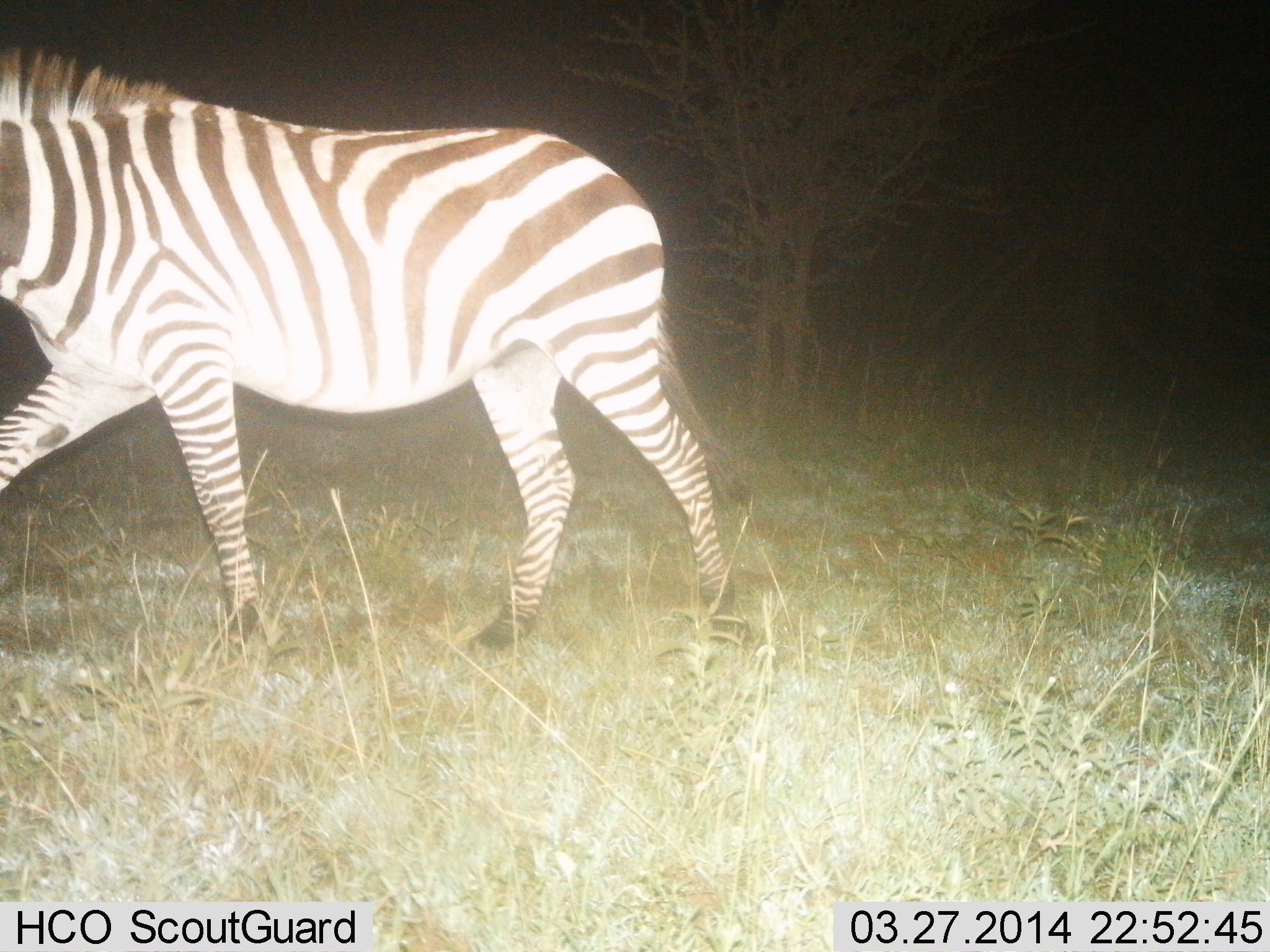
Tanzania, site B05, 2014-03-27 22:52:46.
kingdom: Animalia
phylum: Chordata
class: Mammalia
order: Perissodactyla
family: Equidae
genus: Equus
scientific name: Equus quagga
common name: plains zebra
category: zebra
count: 1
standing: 0%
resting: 0%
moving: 100%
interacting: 0%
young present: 0%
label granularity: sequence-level